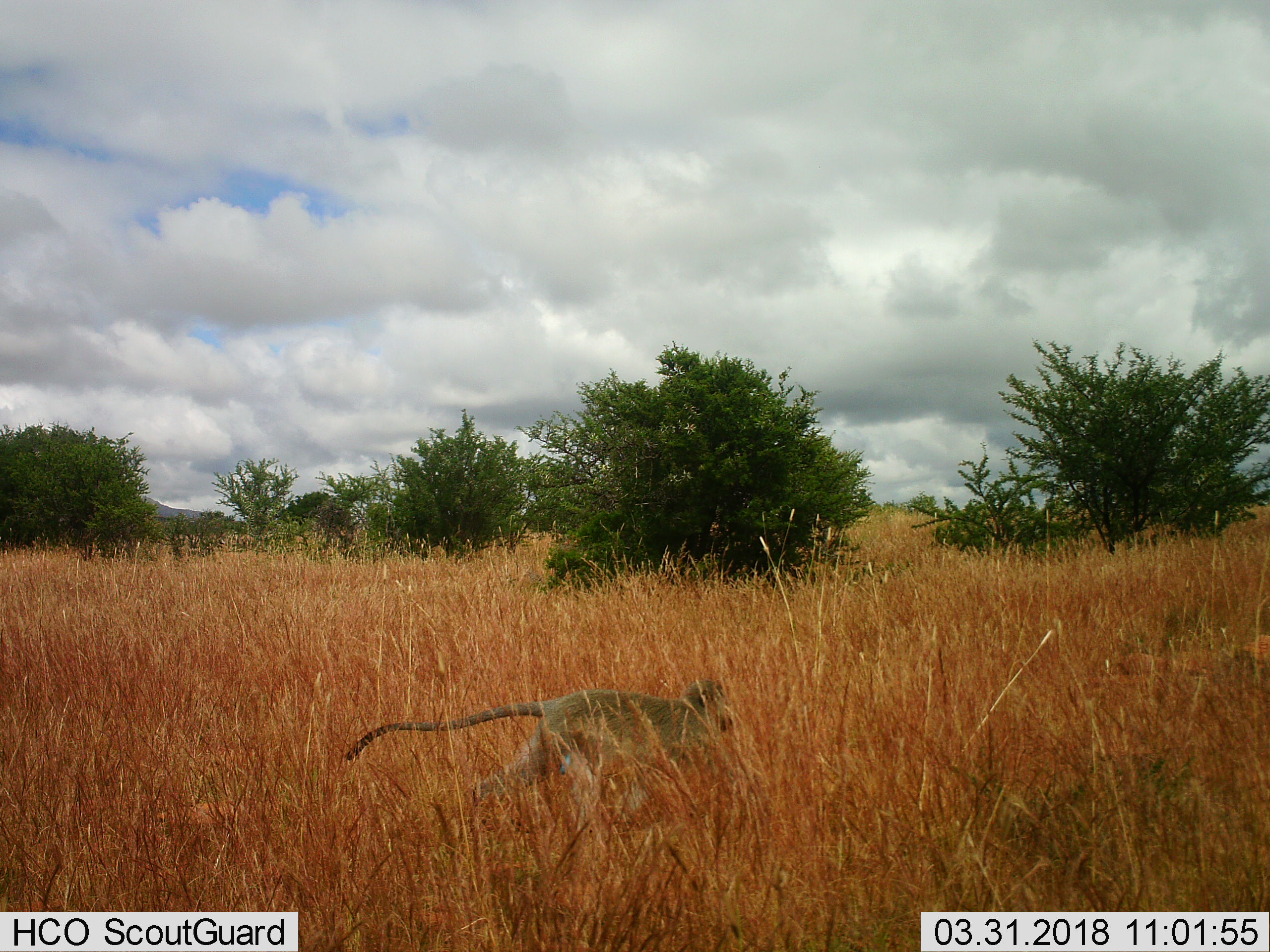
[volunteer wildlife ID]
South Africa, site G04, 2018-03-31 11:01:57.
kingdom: Animalia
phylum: Chordata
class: Mammalia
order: Primates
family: Cercopithecidae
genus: Chlorocebus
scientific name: Chlorocebus pygerythrus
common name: vervet monkey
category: monkeyvervet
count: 1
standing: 0%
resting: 0%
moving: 100%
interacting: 0%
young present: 0%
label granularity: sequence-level